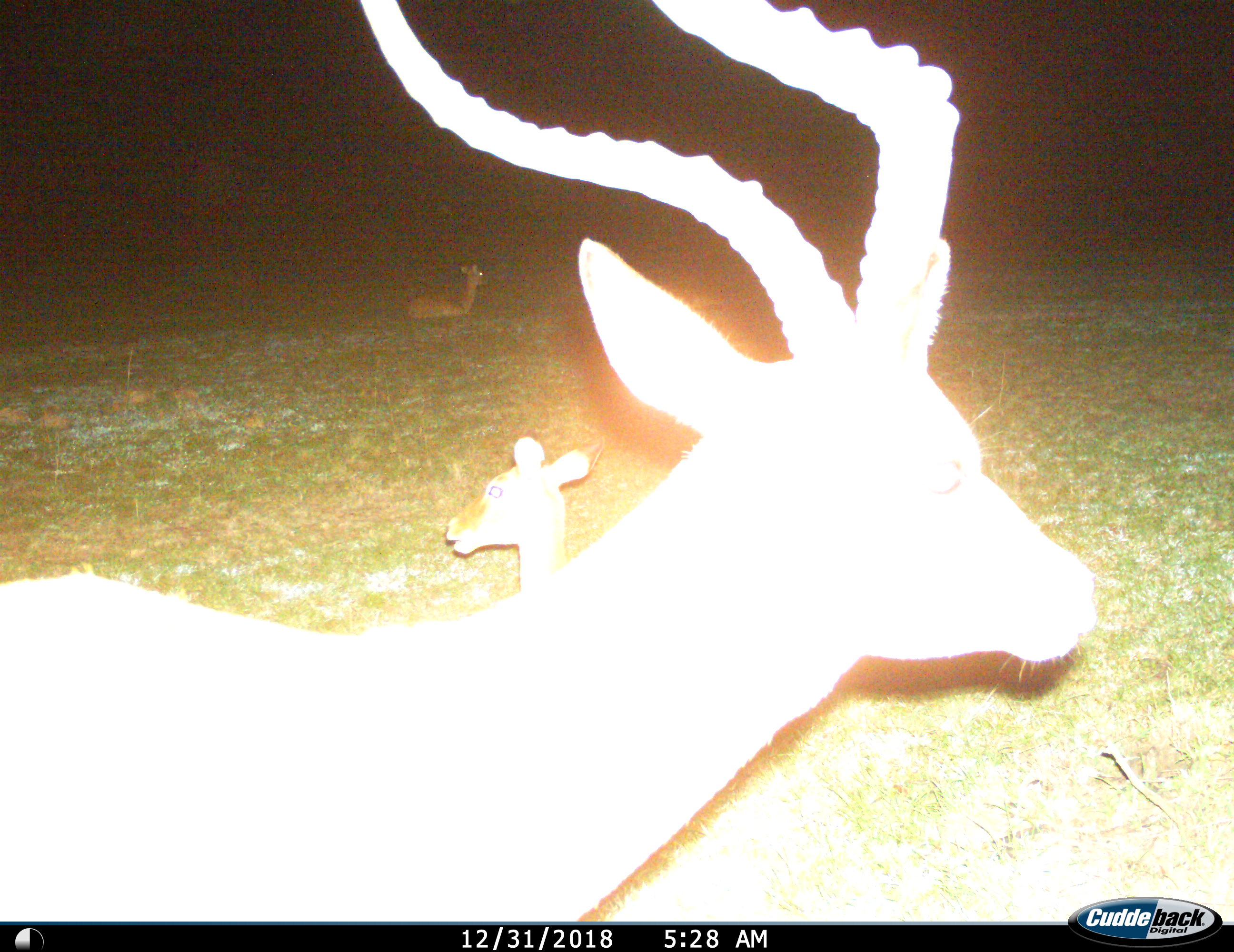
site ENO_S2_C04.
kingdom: Animalia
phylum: Chordata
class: Mammalia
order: Artiodactyla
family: Bovidae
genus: Aepyceros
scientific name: Aepyceros melampus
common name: impala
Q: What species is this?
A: Impala (Aepyceros melampus).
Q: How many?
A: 3.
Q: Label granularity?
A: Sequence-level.